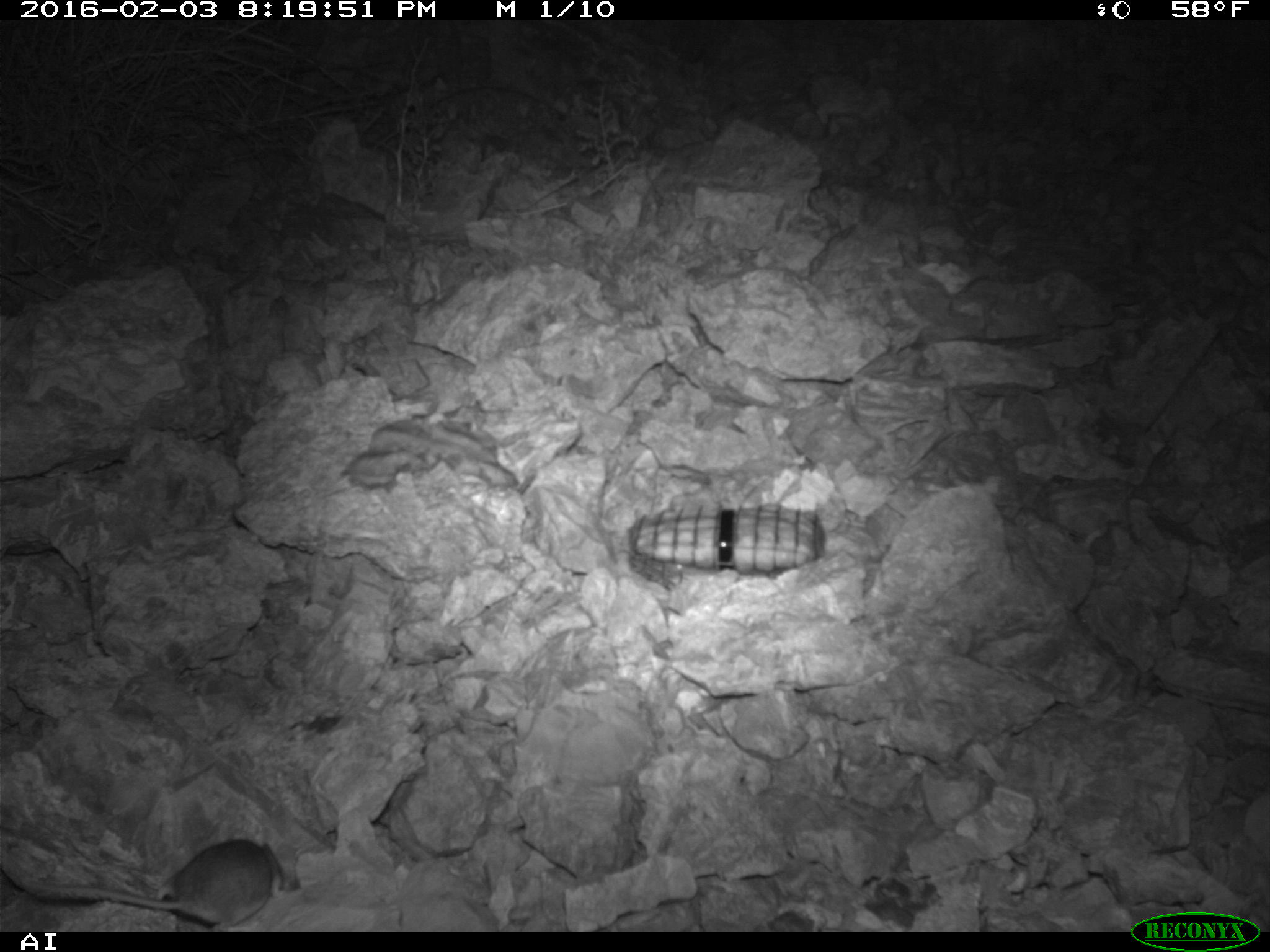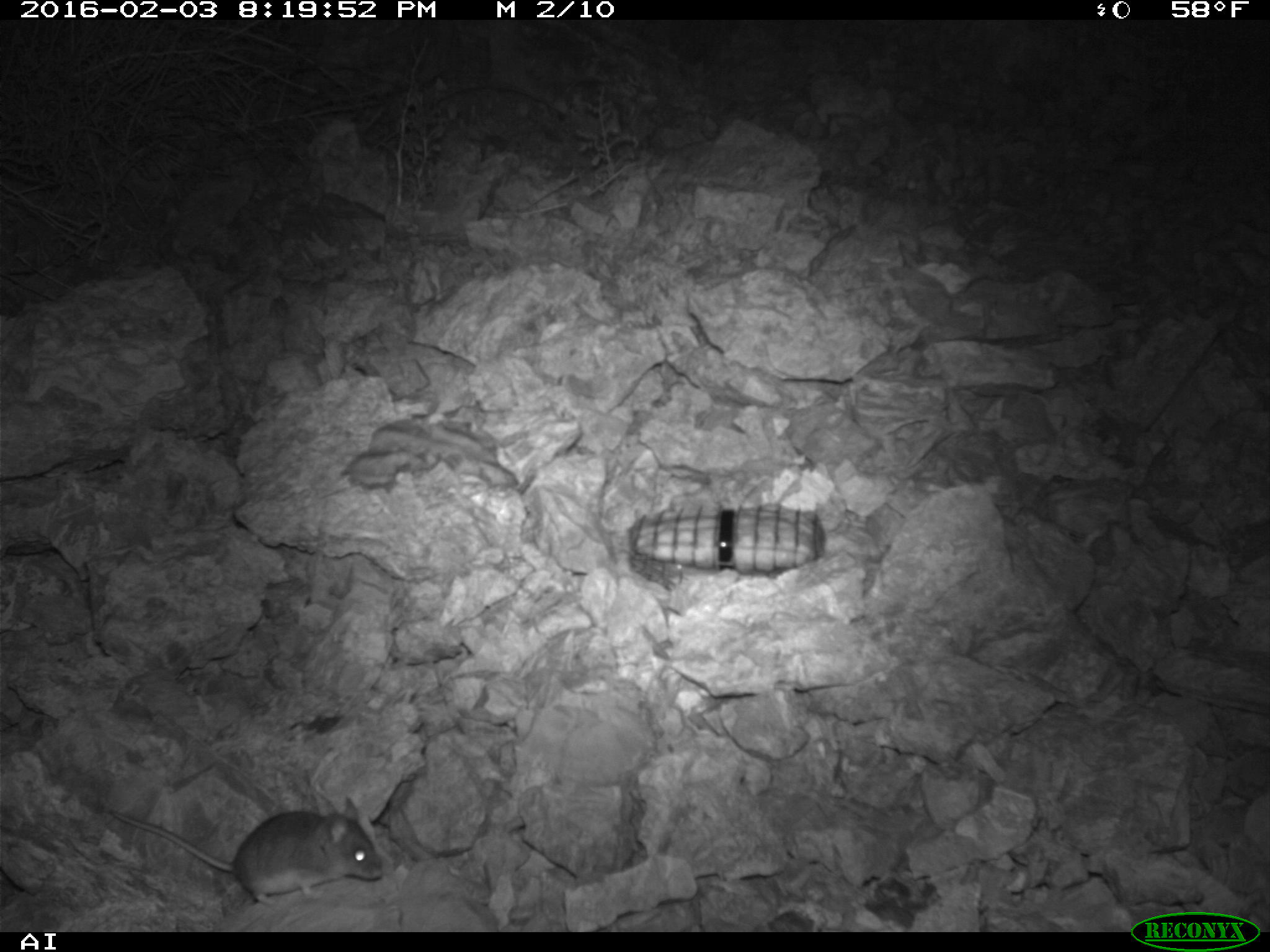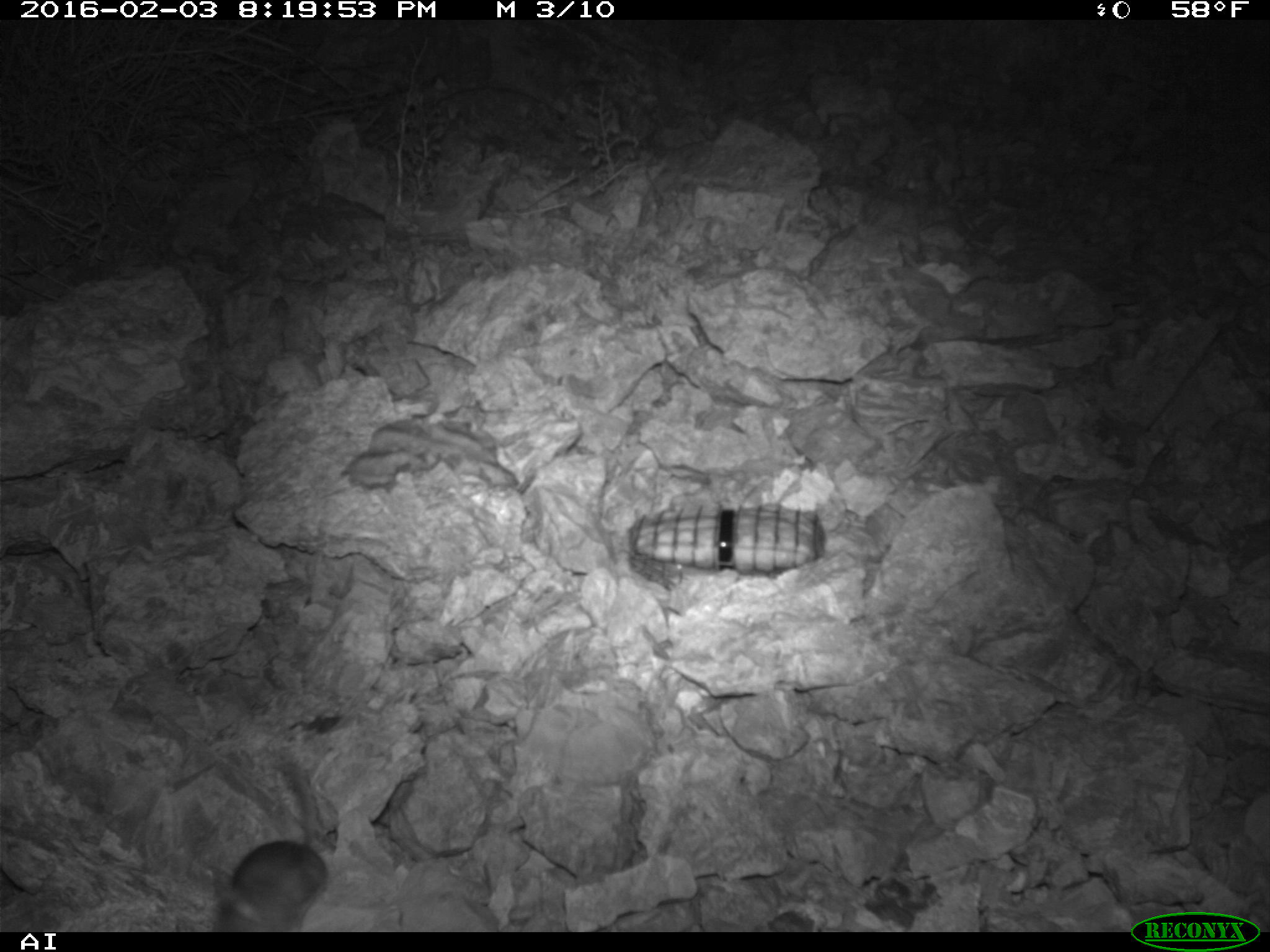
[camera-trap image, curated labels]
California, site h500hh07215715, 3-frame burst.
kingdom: Animalia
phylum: Chordata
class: Mammalia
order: Rodentia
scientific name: Rodentia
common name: rodent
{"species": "rodent (Rodentia)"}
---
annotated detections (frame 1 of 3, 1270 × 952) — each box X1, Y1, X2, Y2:
rodent: 25, 837, 285, 930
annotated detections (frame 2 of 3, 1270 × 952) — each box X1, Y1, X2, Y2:
rodent: 104, 795, 383, 909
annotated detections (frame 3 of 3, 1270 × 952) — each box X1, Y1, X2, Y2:
rodent: 205, 758, 327, 930